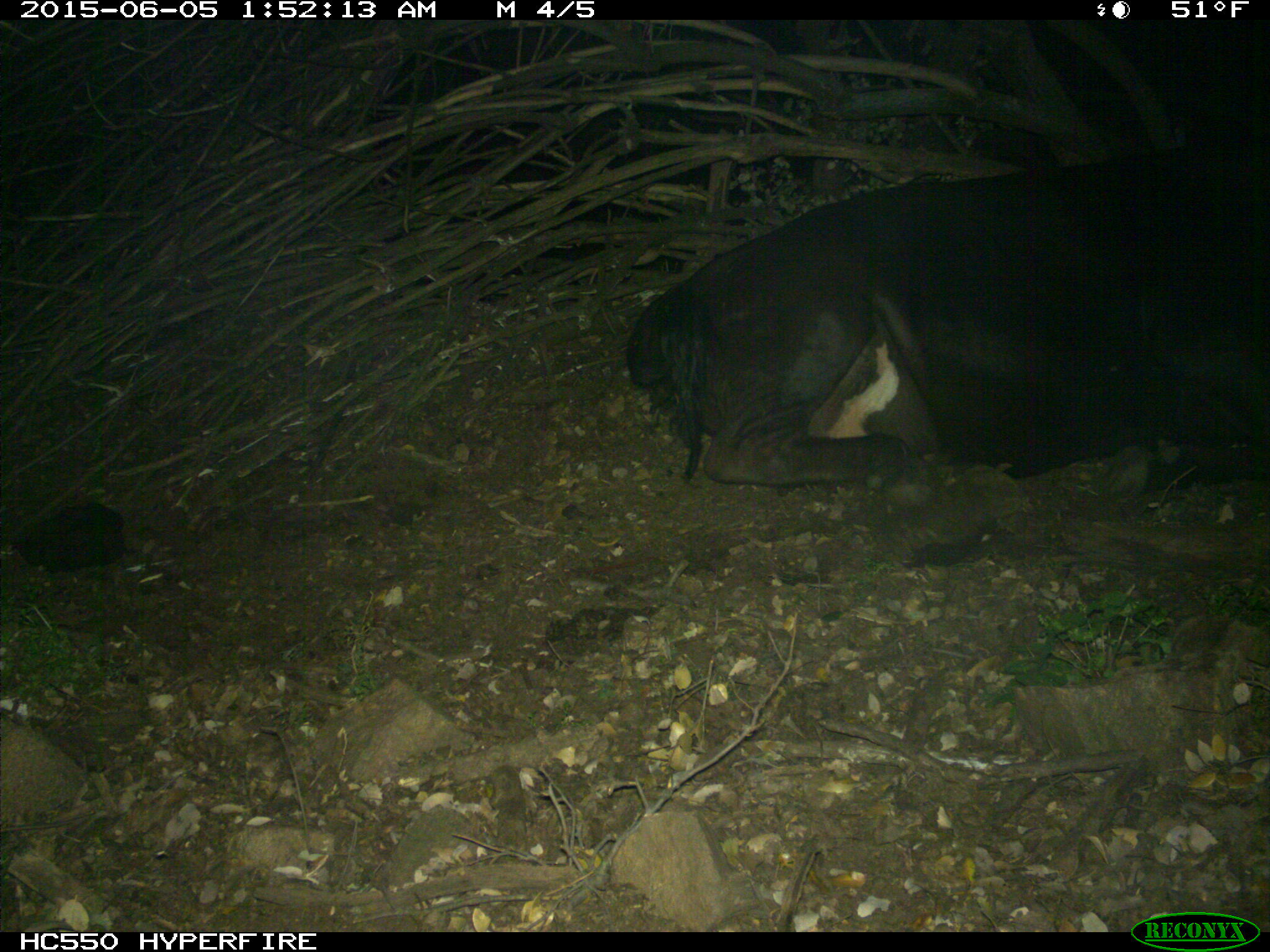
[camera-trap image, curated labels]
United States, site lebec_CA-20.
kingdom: Animalia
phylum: Chordata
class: Mammalia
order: Artiodactyla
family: Bovidae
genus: Bos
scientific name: Bos taurus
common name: domestic cow